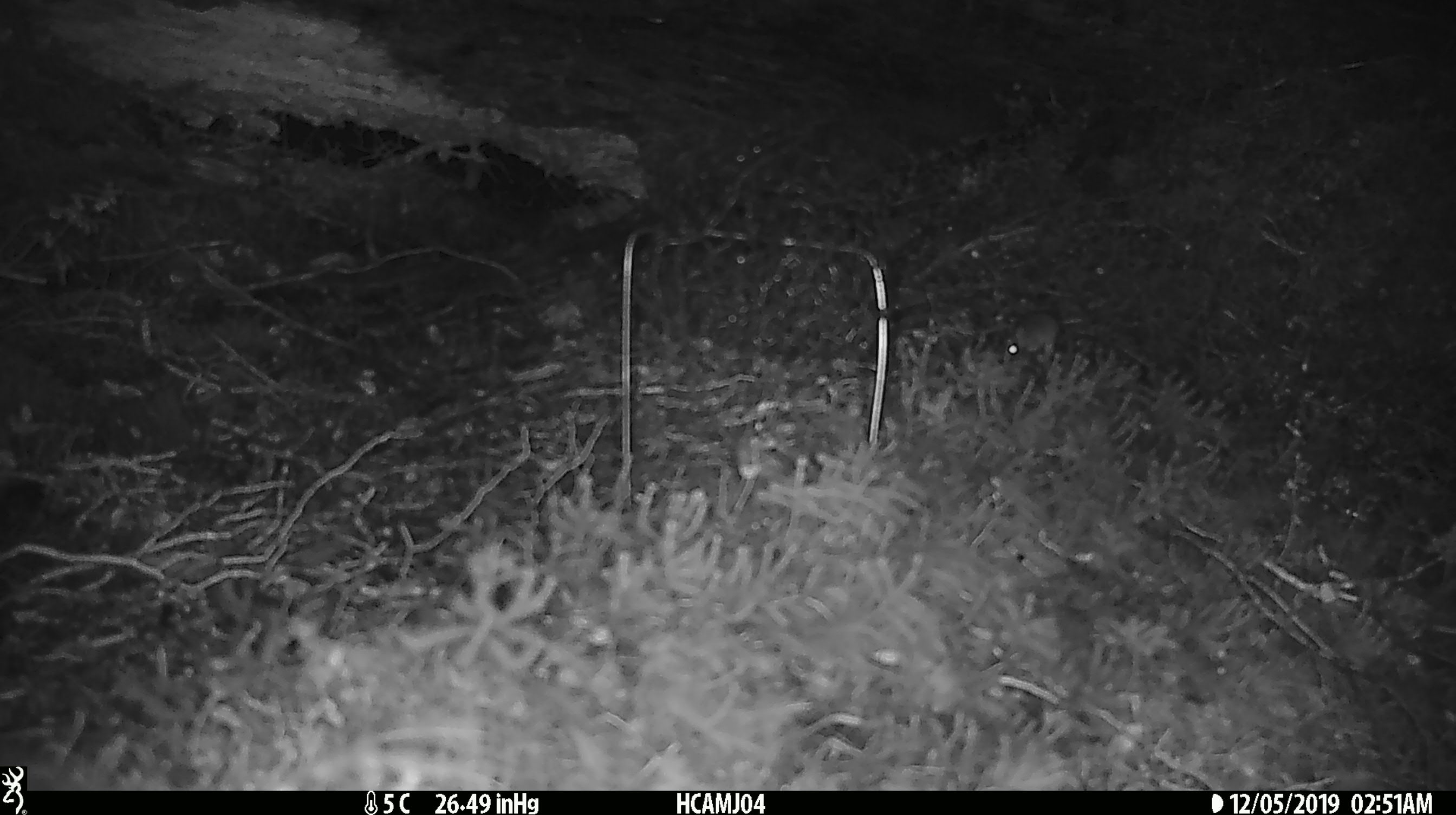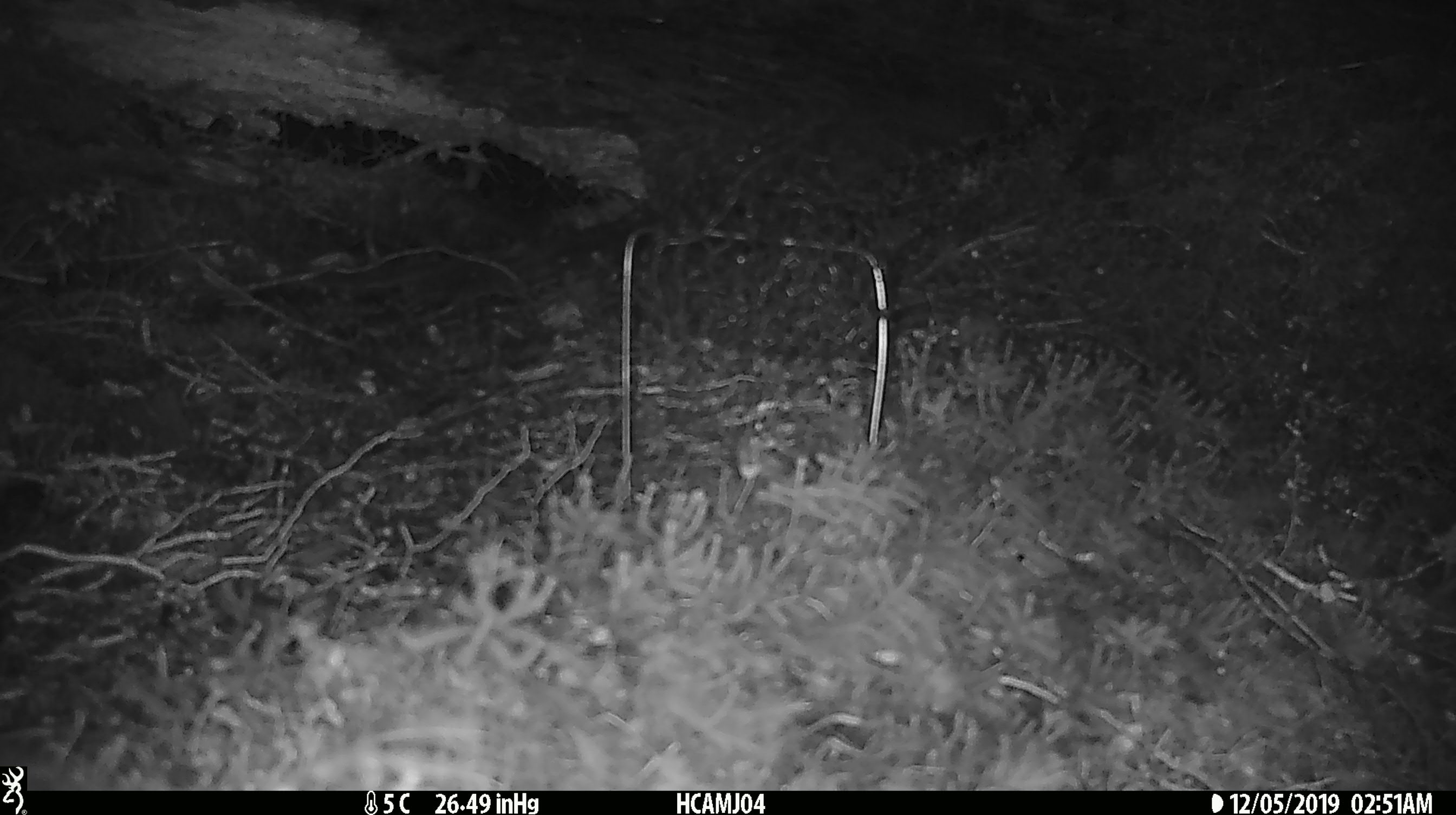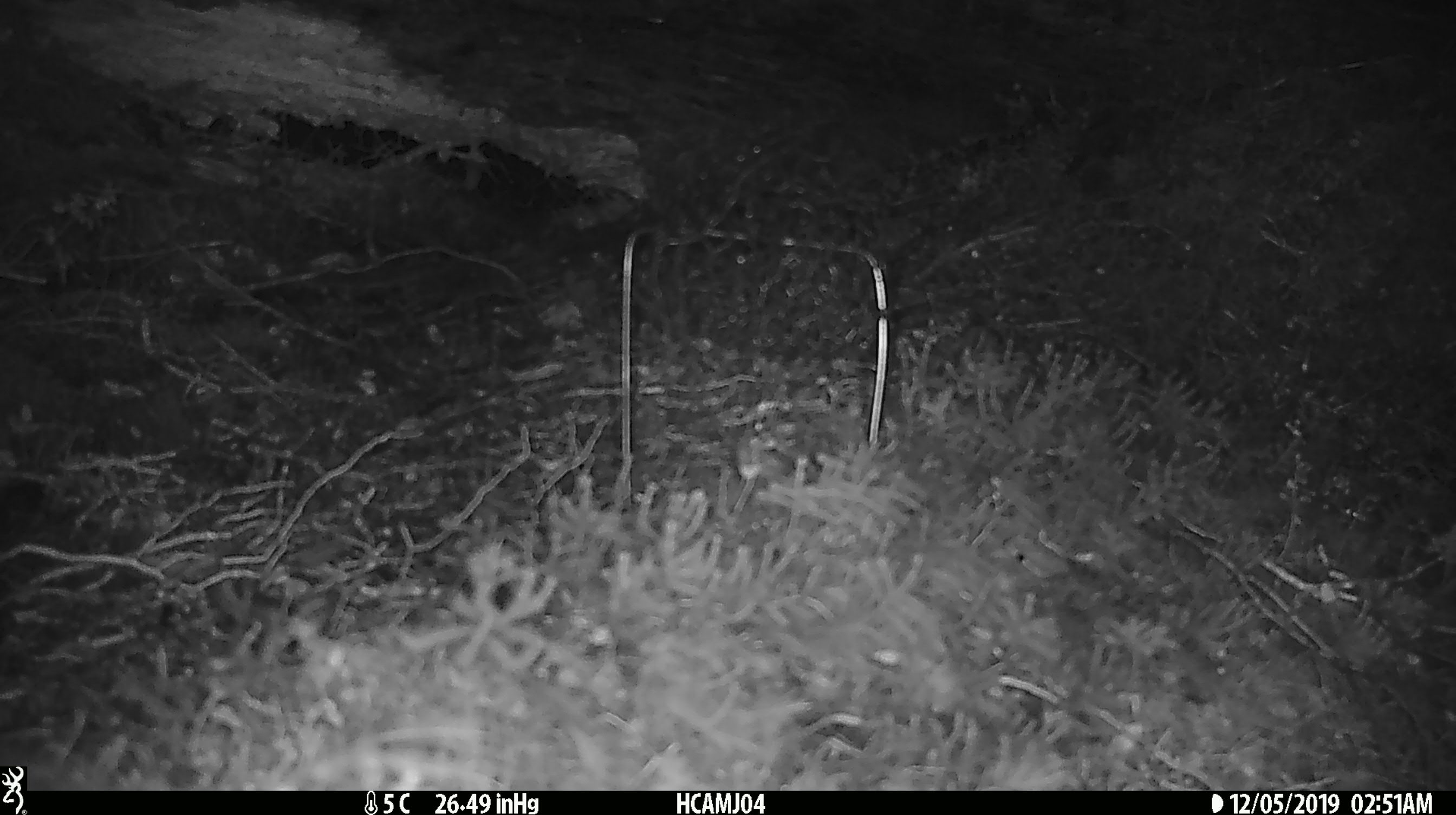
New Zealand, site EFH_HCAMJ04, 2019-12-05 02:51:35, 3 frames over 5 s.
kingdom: Animalia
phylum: Chordata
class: Mammalia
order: Rodentia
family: Muridae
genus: Mus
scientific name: Mus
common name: mouse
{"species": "mouse (Mus)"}